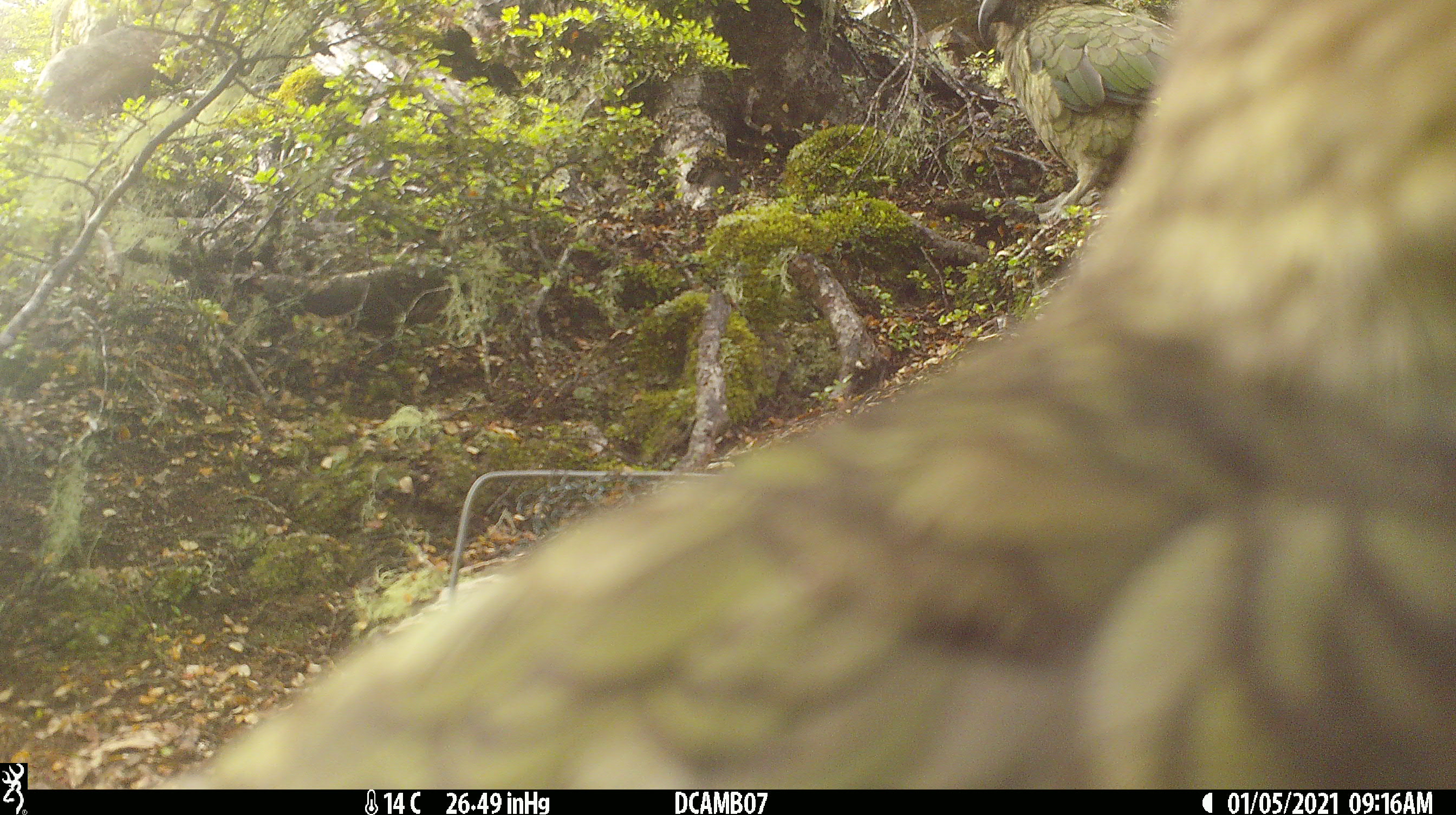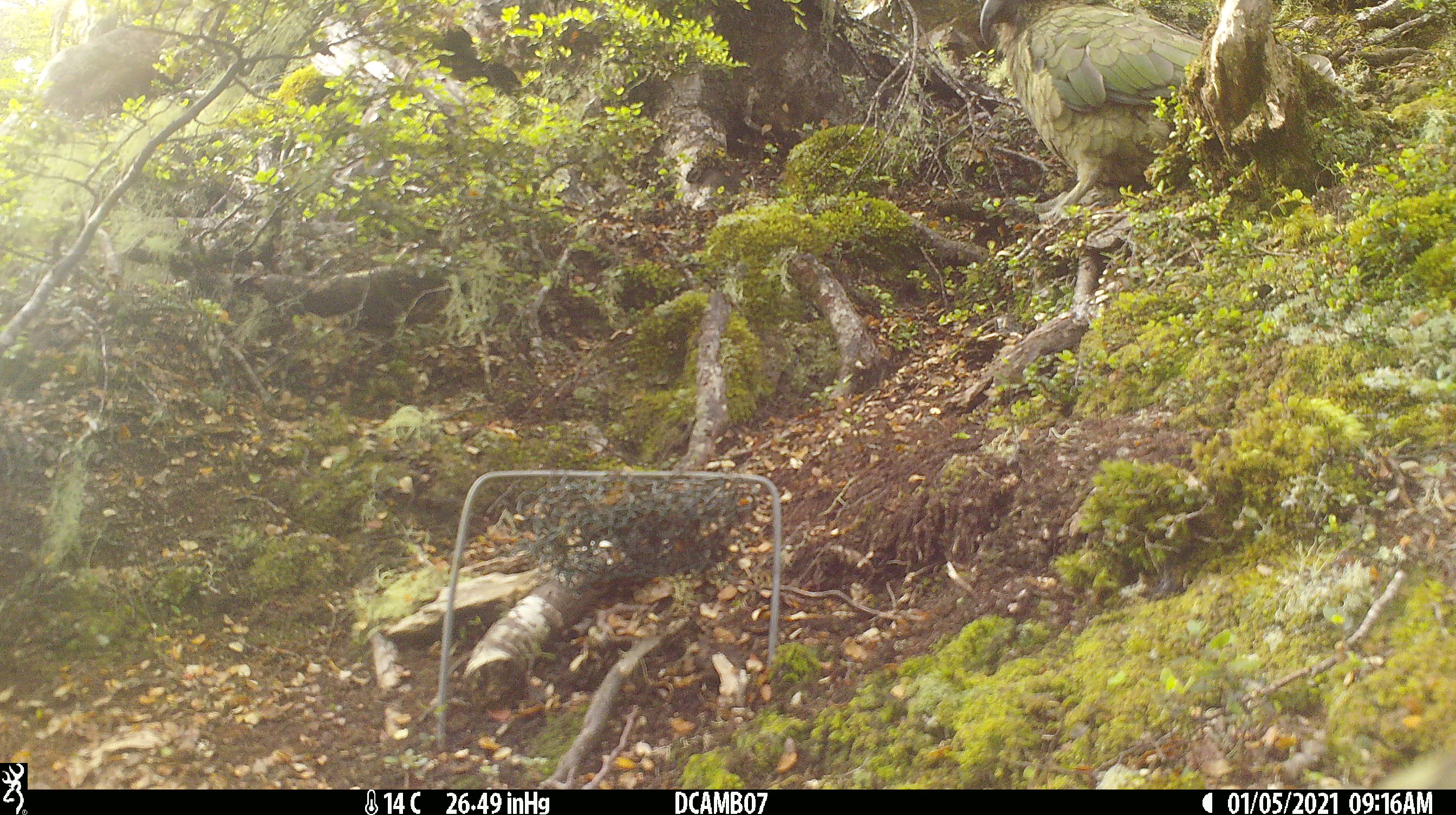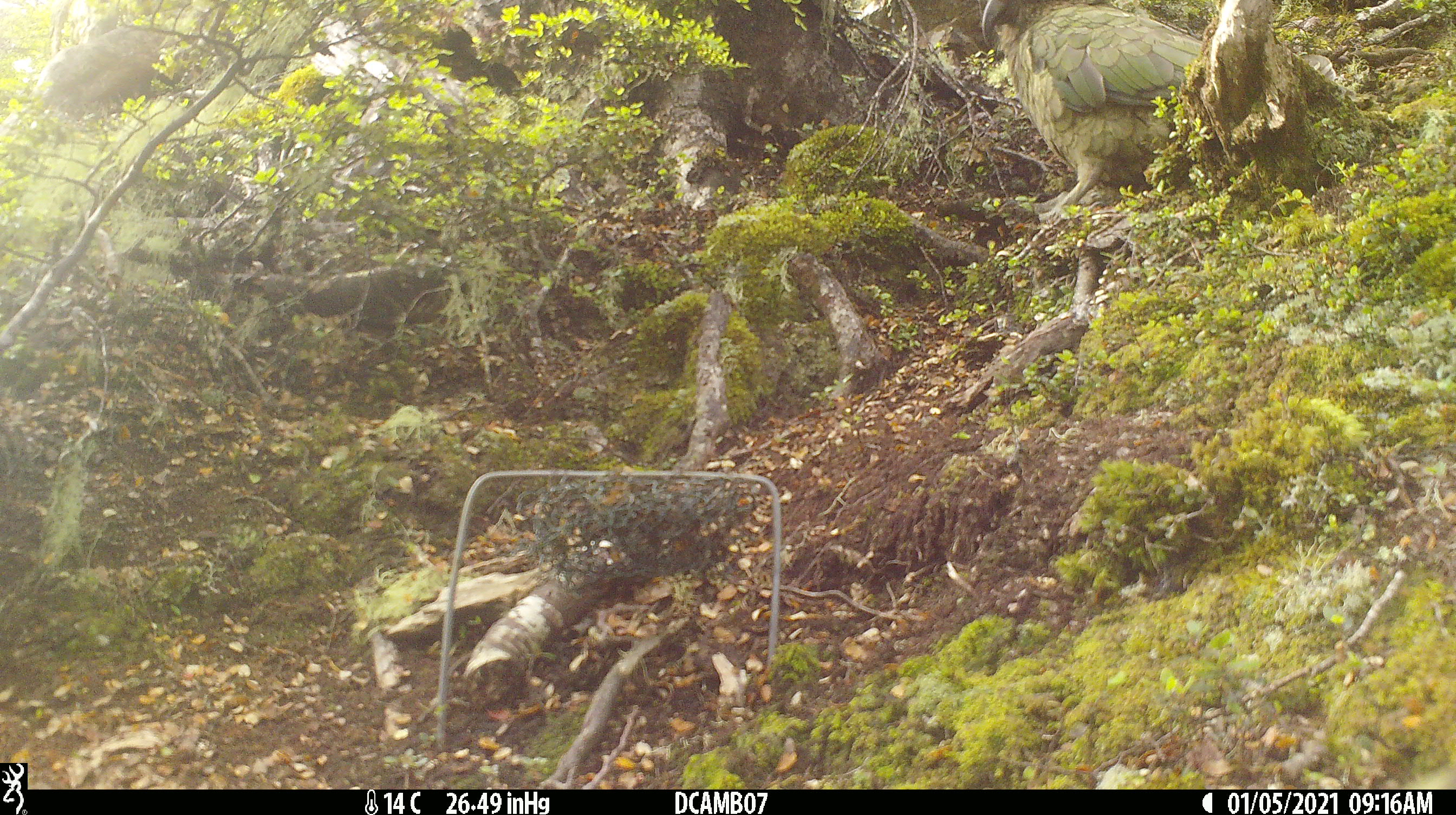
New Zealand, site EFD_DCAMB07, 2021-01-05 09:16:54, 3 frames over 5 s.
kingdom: Animalia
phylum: Chordata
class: Aves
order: Psittaciformes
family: Strigopidae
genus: Nestor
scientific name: Nestor notabilis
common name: kea